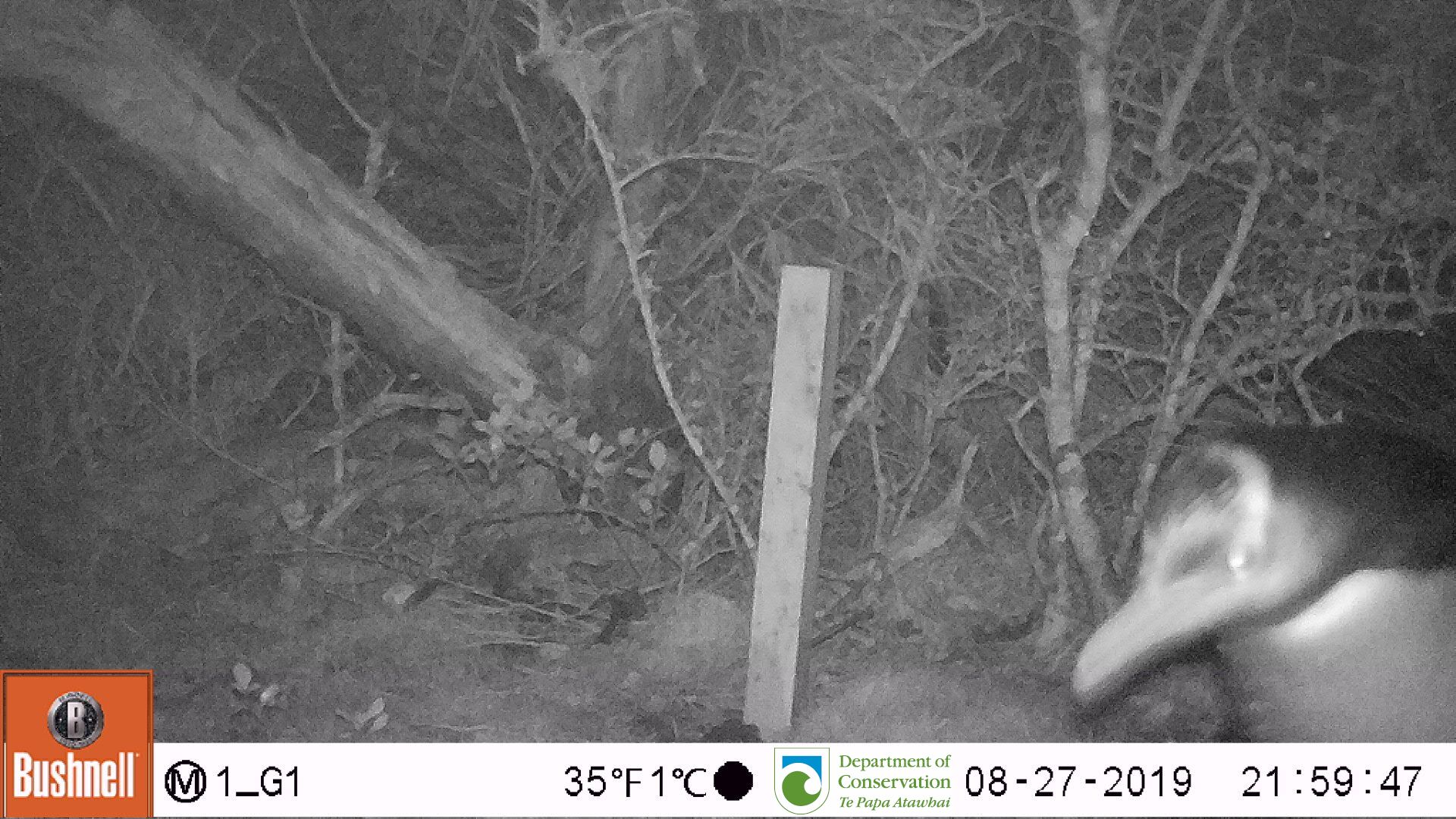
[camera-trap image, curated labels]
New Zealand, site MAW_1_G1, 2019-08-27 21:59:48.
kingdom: Animalia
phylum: Chordata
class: Aves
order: Sphenisciformes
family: Spheniscidae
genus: Megadyptes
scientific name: Megadyptes antipodes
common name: yellow-eyed penguin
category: yellow eyed penguin